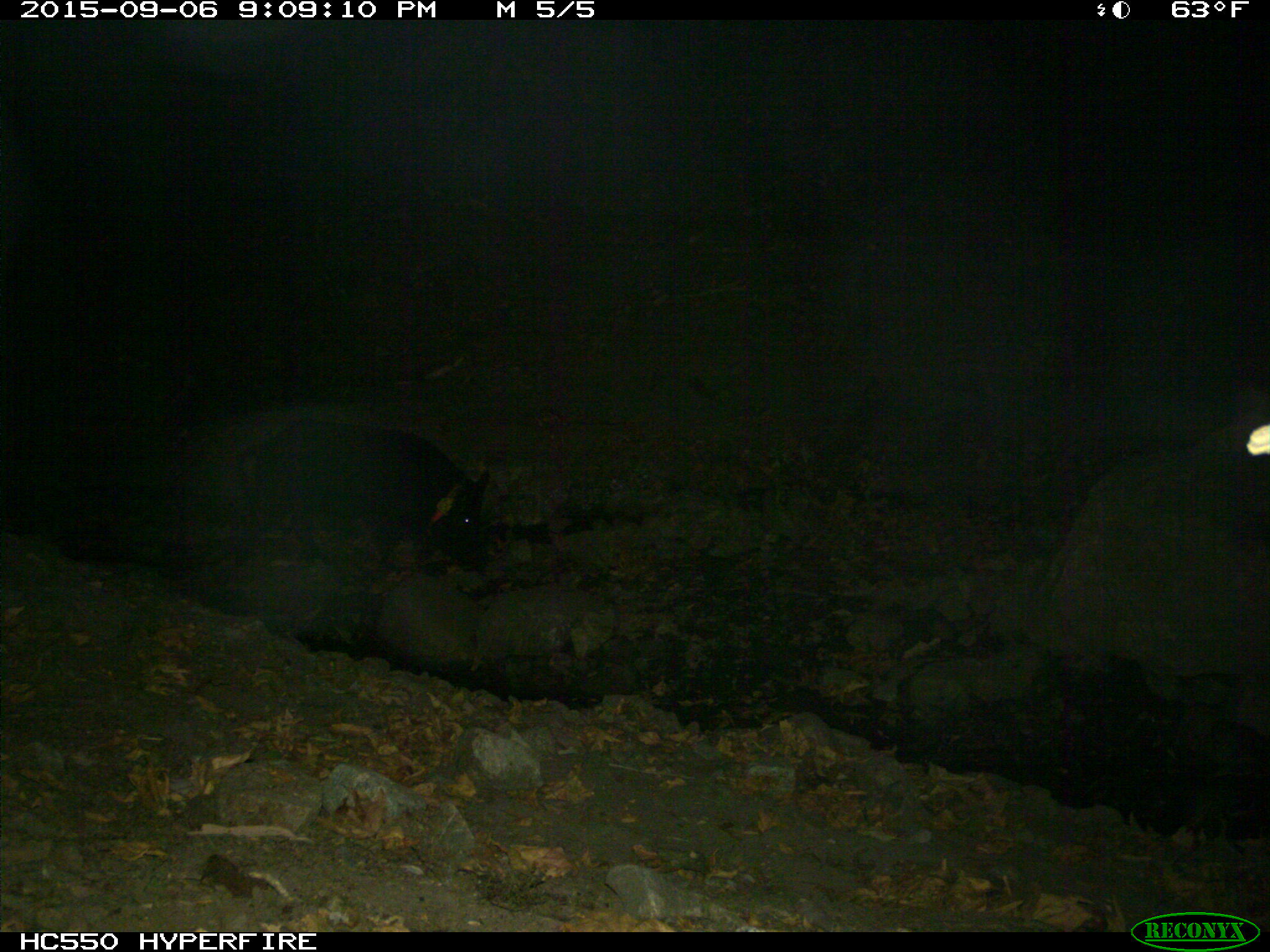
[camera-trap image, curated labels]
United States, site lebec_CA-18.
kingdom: Animalia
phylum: Chordata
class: Mammalia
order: Artiodactyla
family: Suidae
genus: Sus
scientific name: Sus scrofa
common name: wild boar